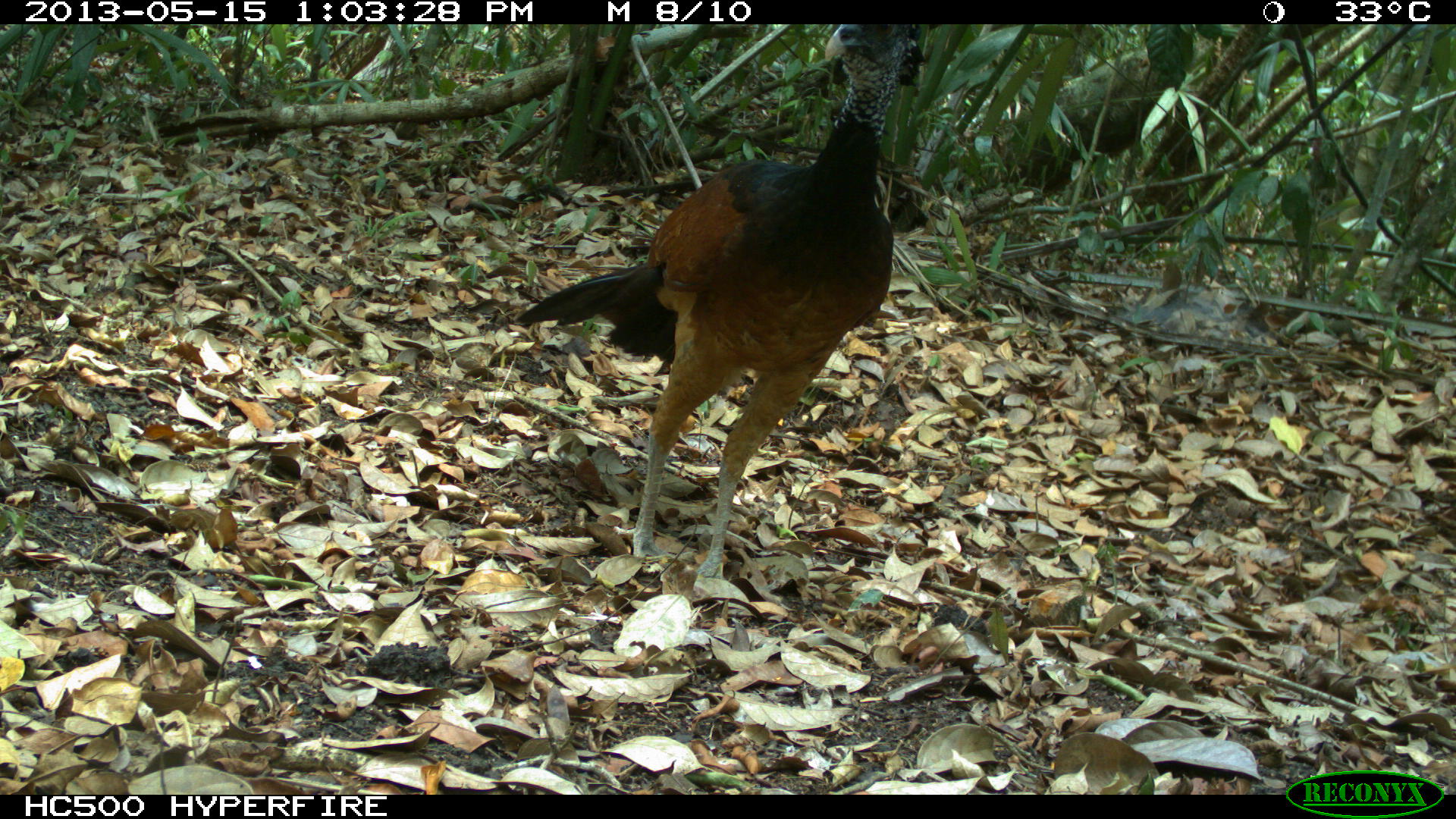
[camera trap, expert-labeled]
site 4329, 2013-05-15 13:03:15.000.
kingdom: Animalia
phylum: Chordata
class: Aves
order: Galliformes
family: Cracidae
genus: Crax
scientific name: Crax rubra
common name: great curassow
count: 3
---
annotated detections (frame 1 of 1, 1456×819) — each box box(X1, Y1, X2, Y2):
crax rubra: box(510, 22, 926, 579); box(981, 724, 1160, 794)